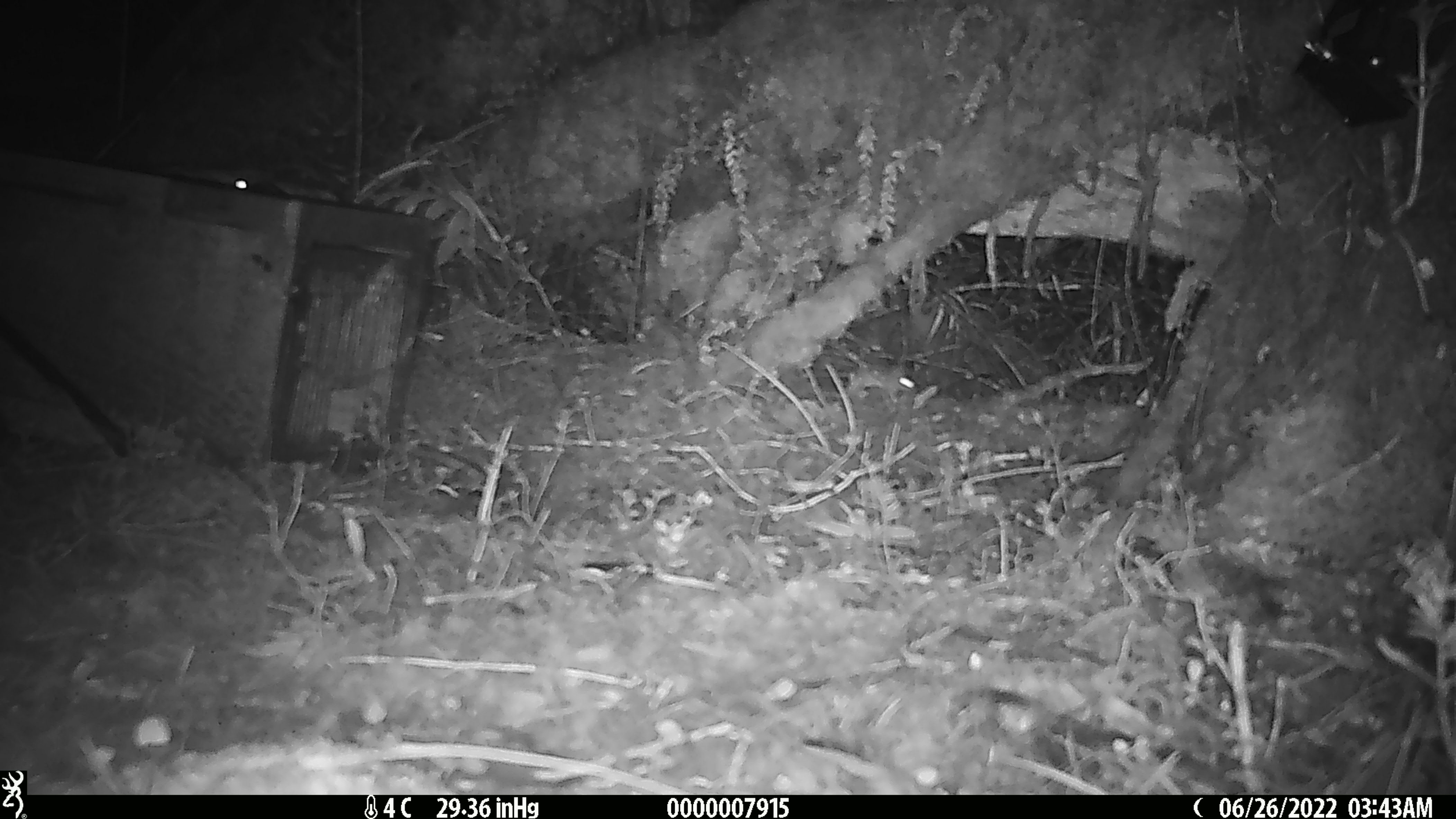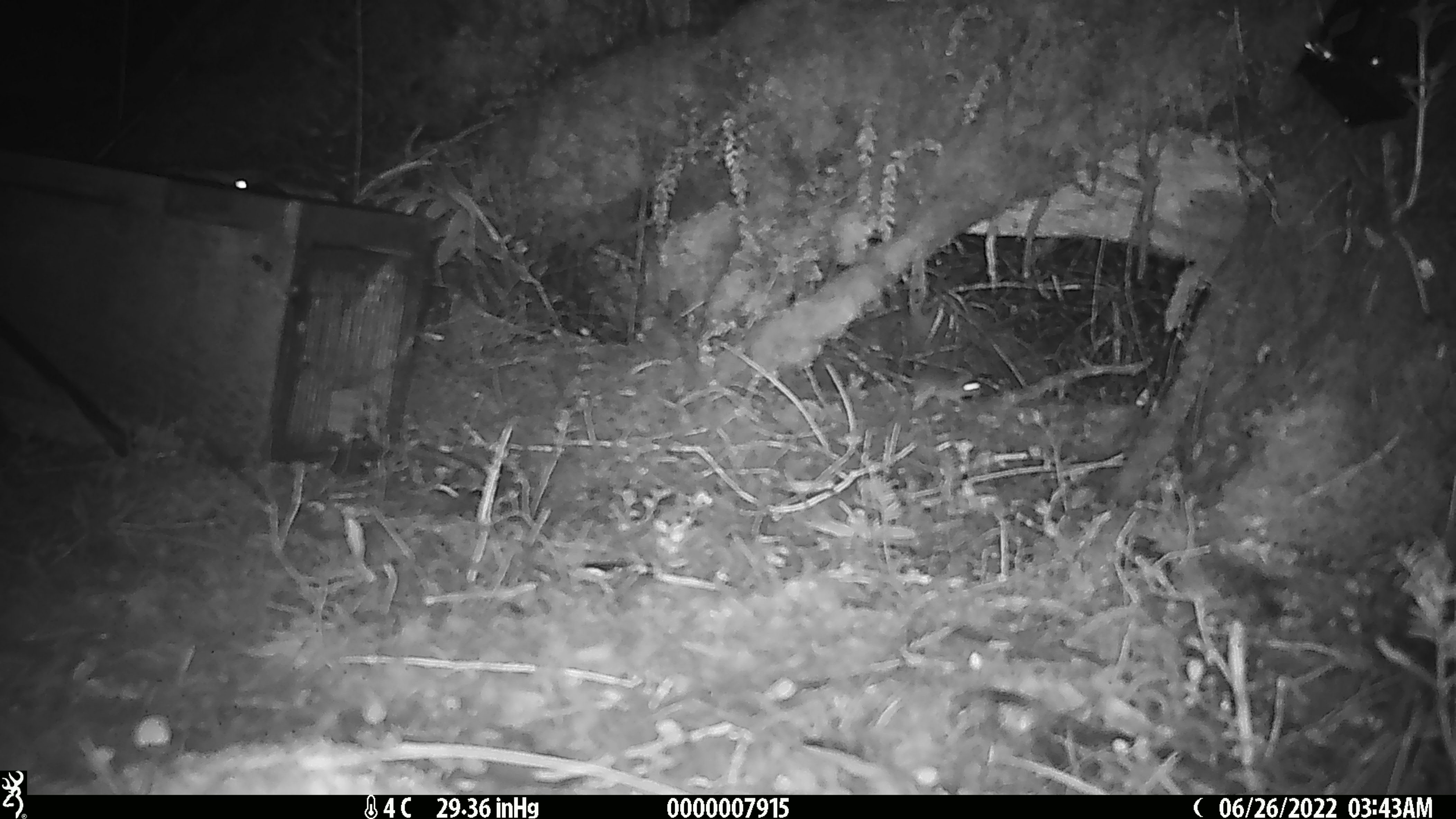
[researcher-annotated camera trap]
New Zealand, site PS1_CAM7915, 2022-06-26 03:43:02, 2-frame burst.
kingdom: Animalia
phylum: Chordata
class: Mammalia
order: Rodentia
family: Muridae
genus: Mus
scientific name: Mus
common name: mouse